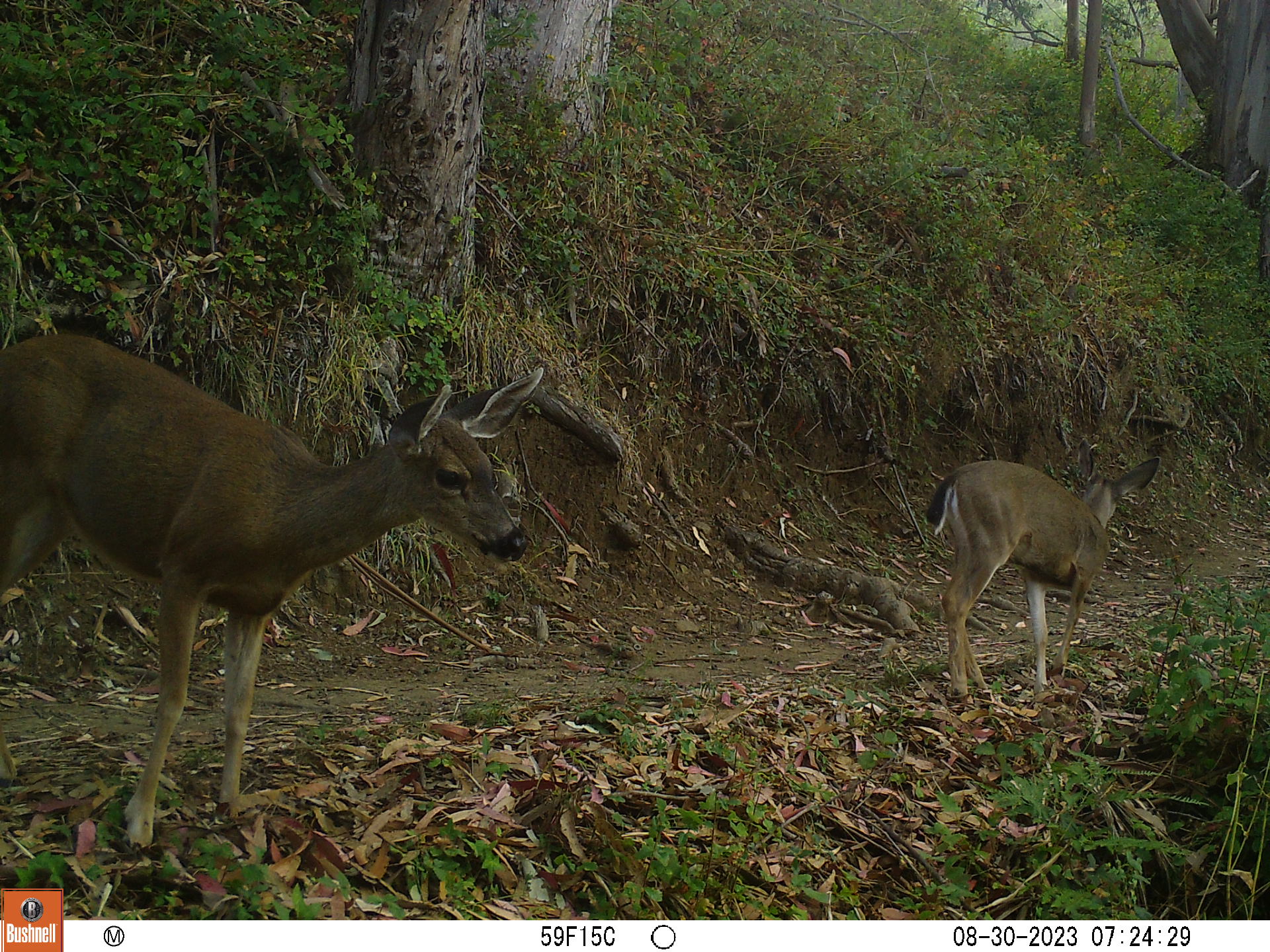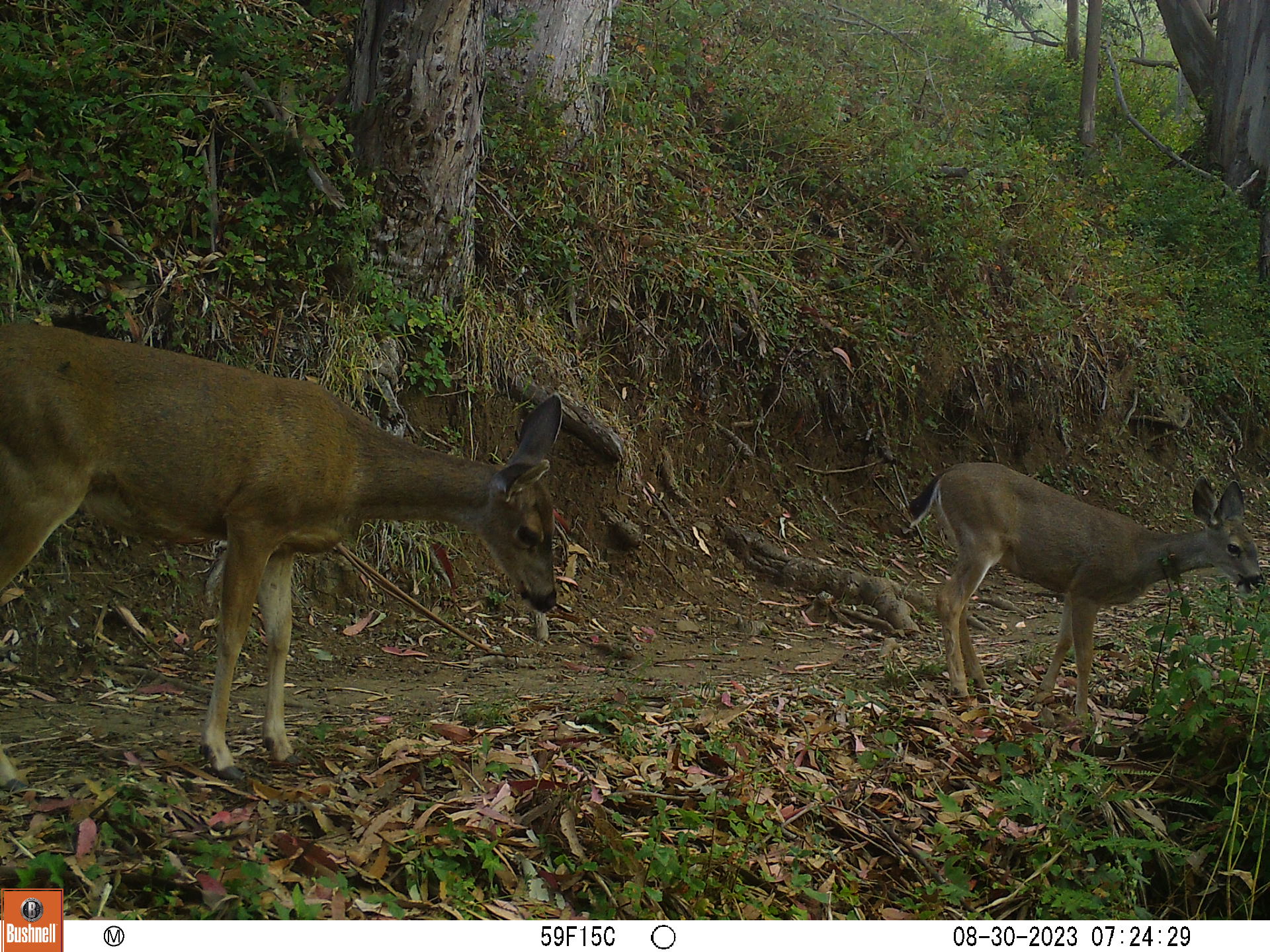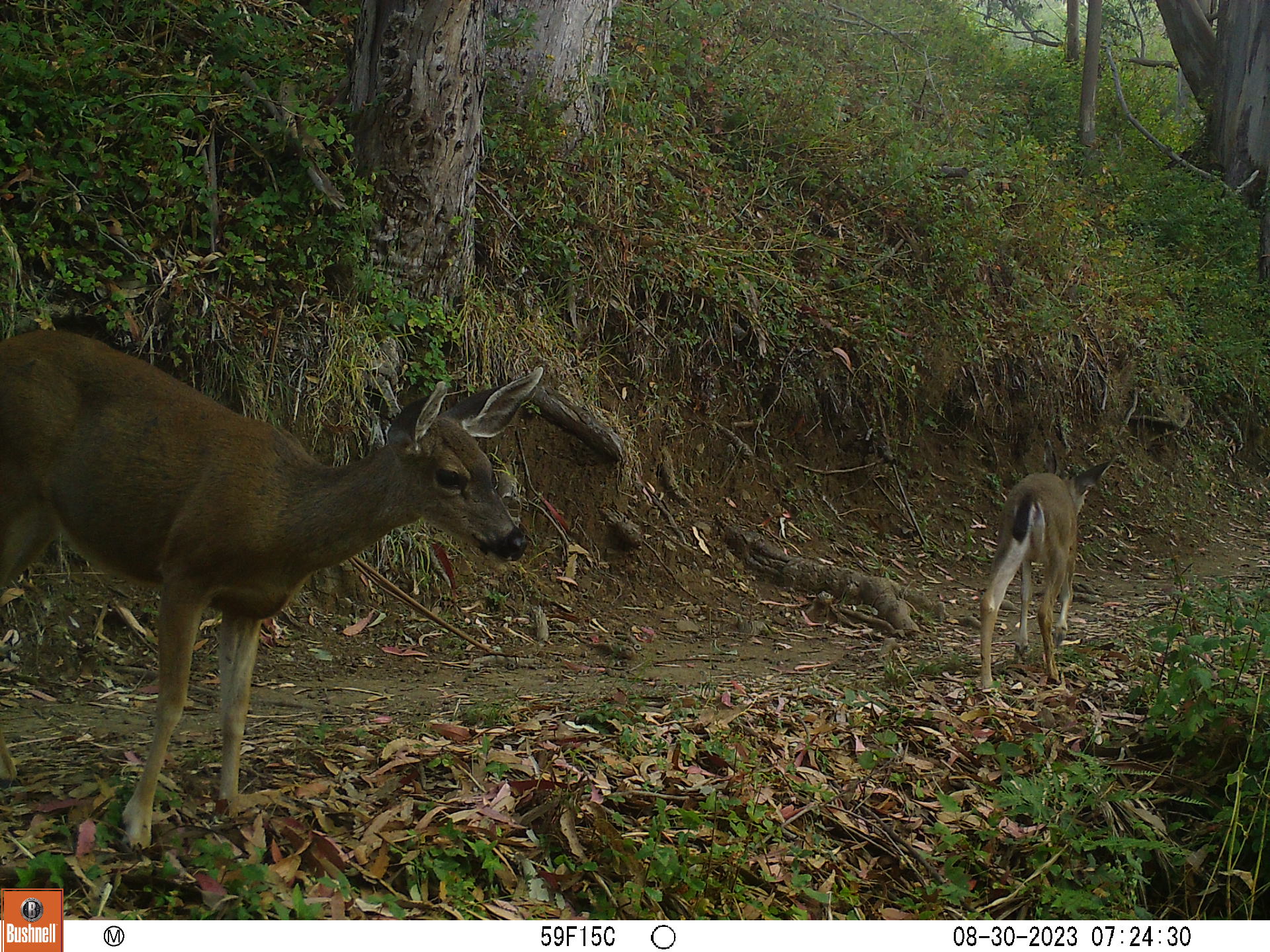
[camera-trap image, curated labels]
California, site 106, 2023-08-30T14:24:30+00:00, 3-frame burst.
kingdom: Animalia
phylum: Chordata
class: Mammalia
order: Artiodactyla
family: Cervidae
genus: Odocoileus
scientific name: Odocoileus hemionus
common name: mule deer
Mule deer (Odocoileus hemionus).